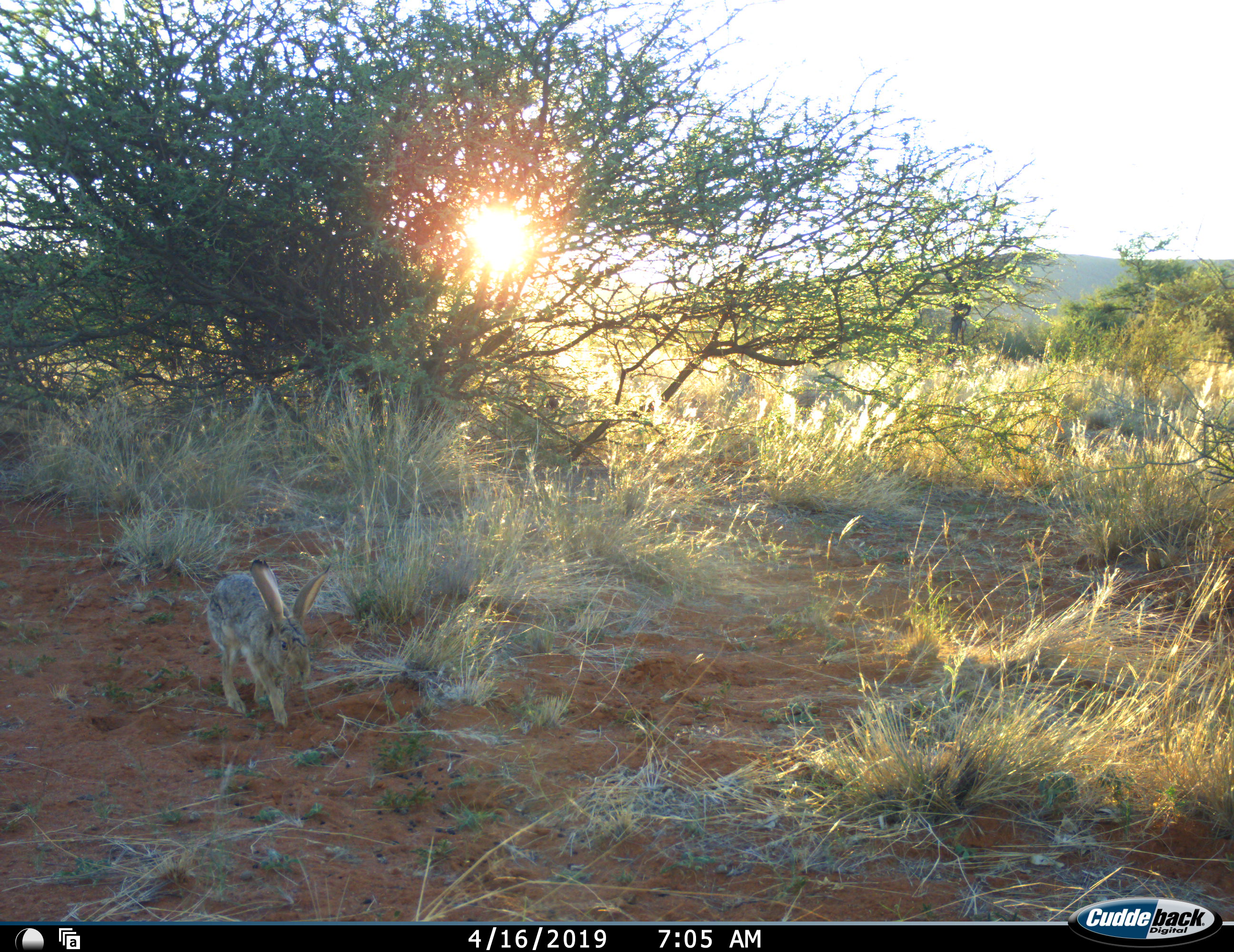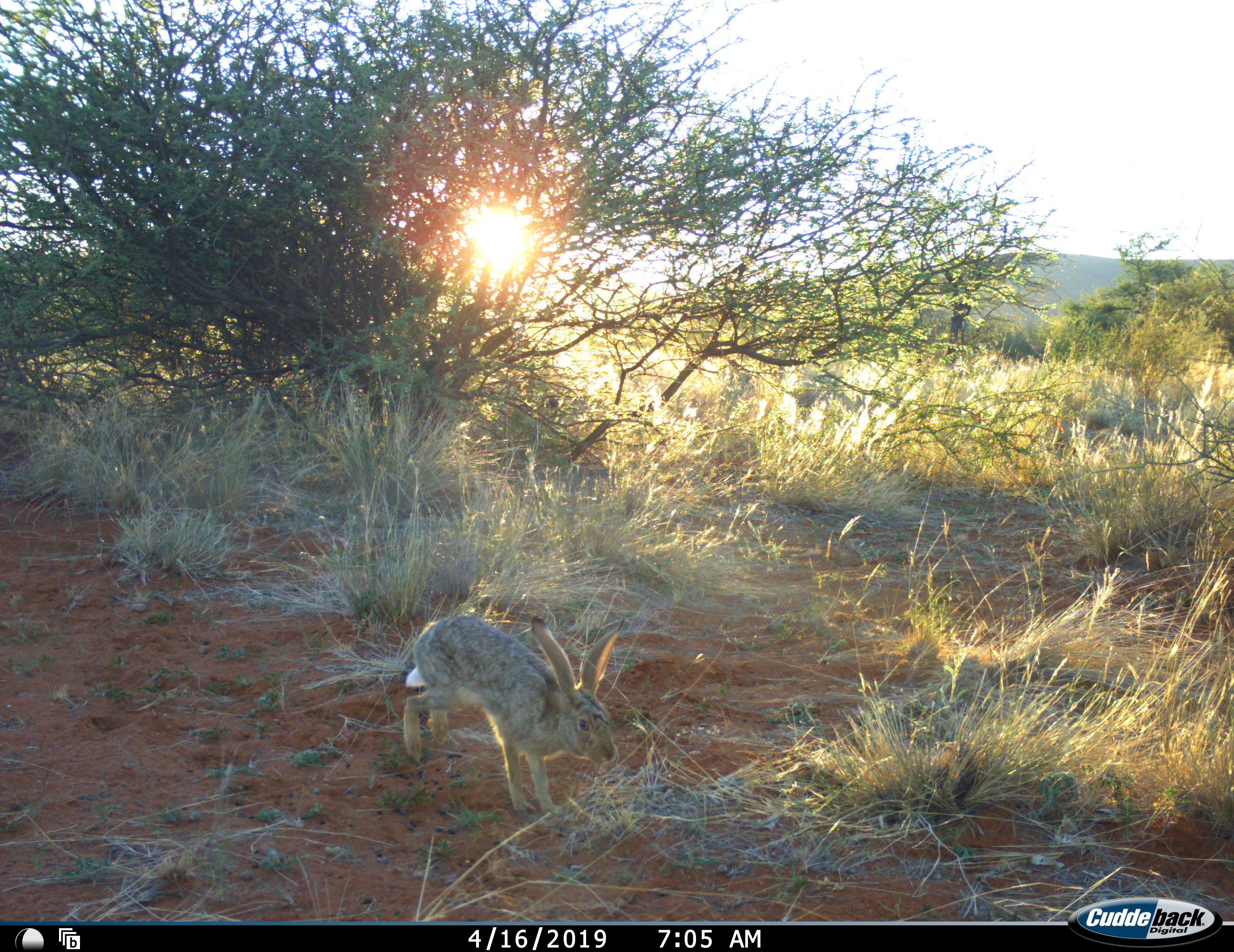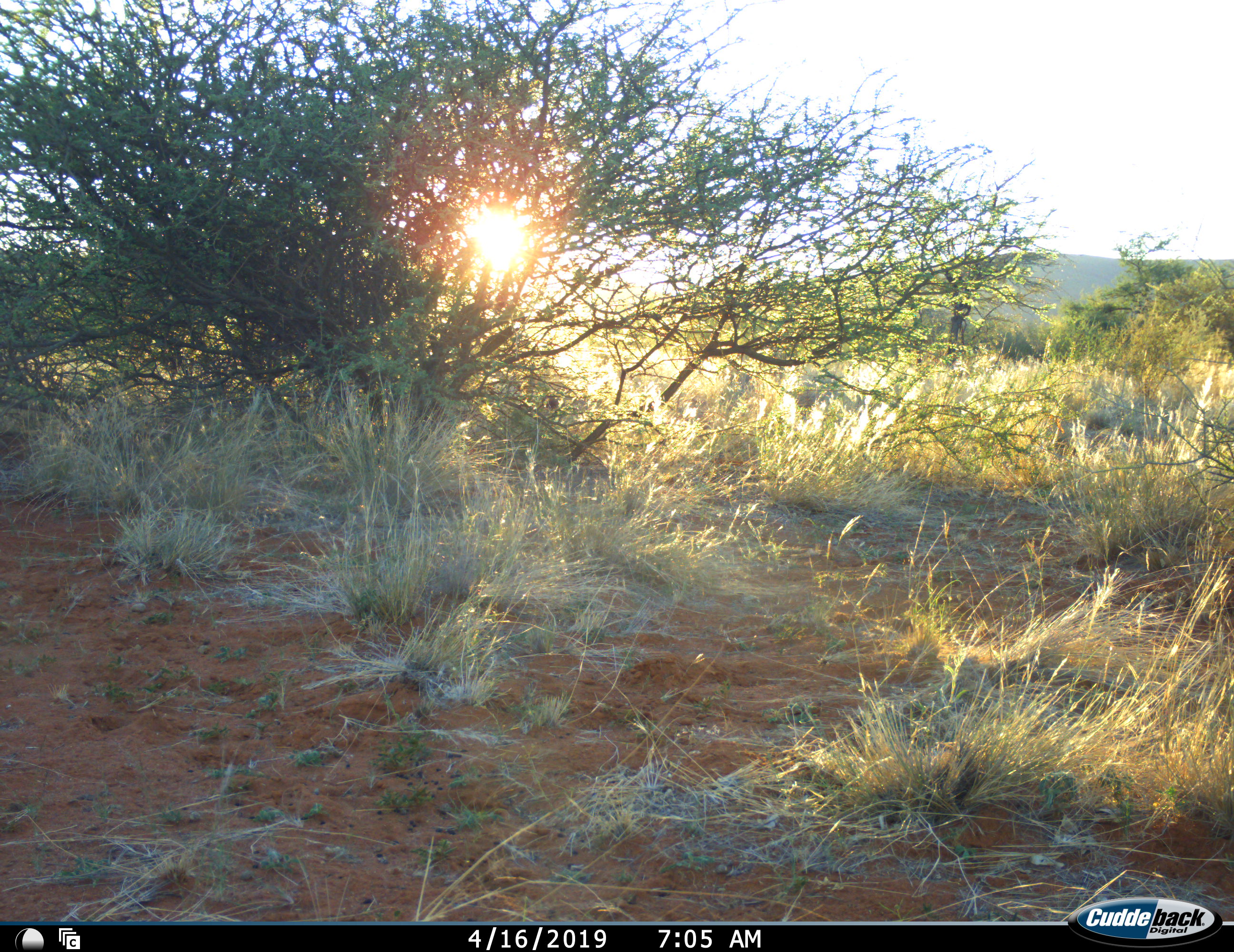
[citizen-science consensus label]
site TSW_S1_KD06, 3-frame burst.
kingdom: Animalia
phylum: Chordata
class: Mammalia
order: Lagomorpha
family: Leporidae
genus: Lepus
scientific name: Lepus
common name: hare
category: hareunknown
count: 1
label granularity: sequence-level